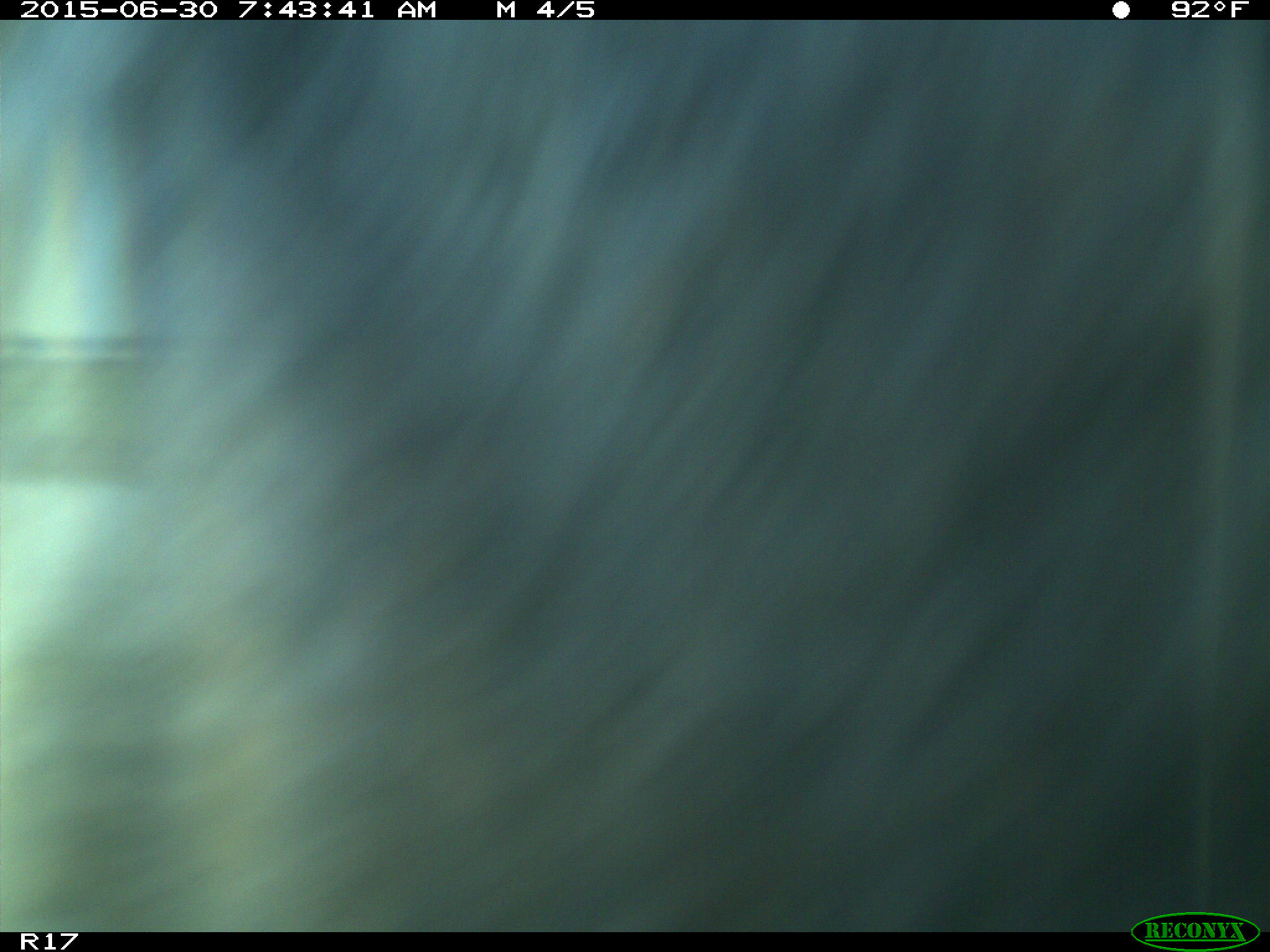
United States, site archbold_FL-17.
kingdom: Animalia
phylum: Chordata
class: Mammalia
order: Artiodactyla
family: Bovidae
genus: Bos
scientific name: Bos taurus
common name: domestic cow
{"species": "Bos taurus (domestic cow)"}